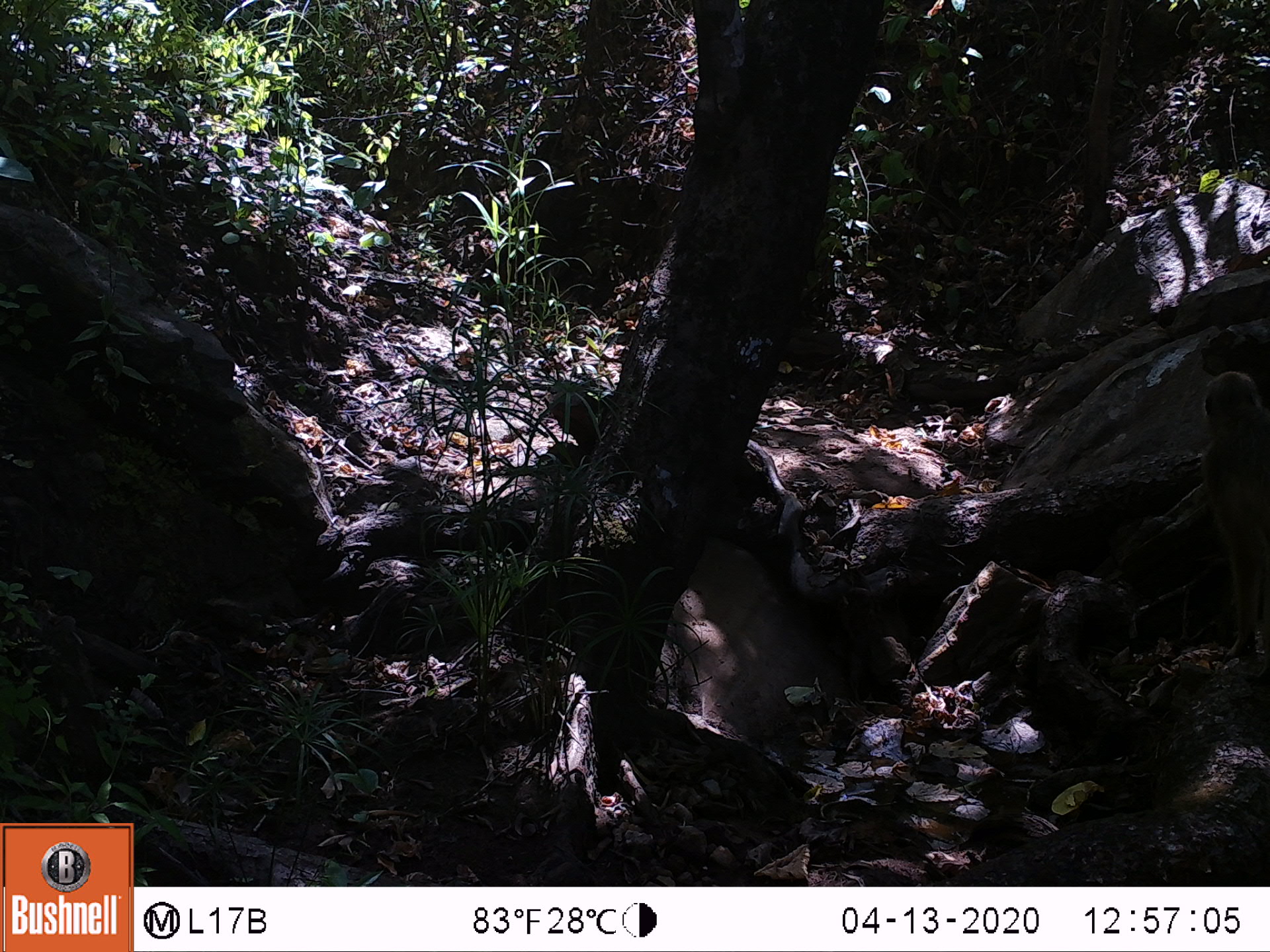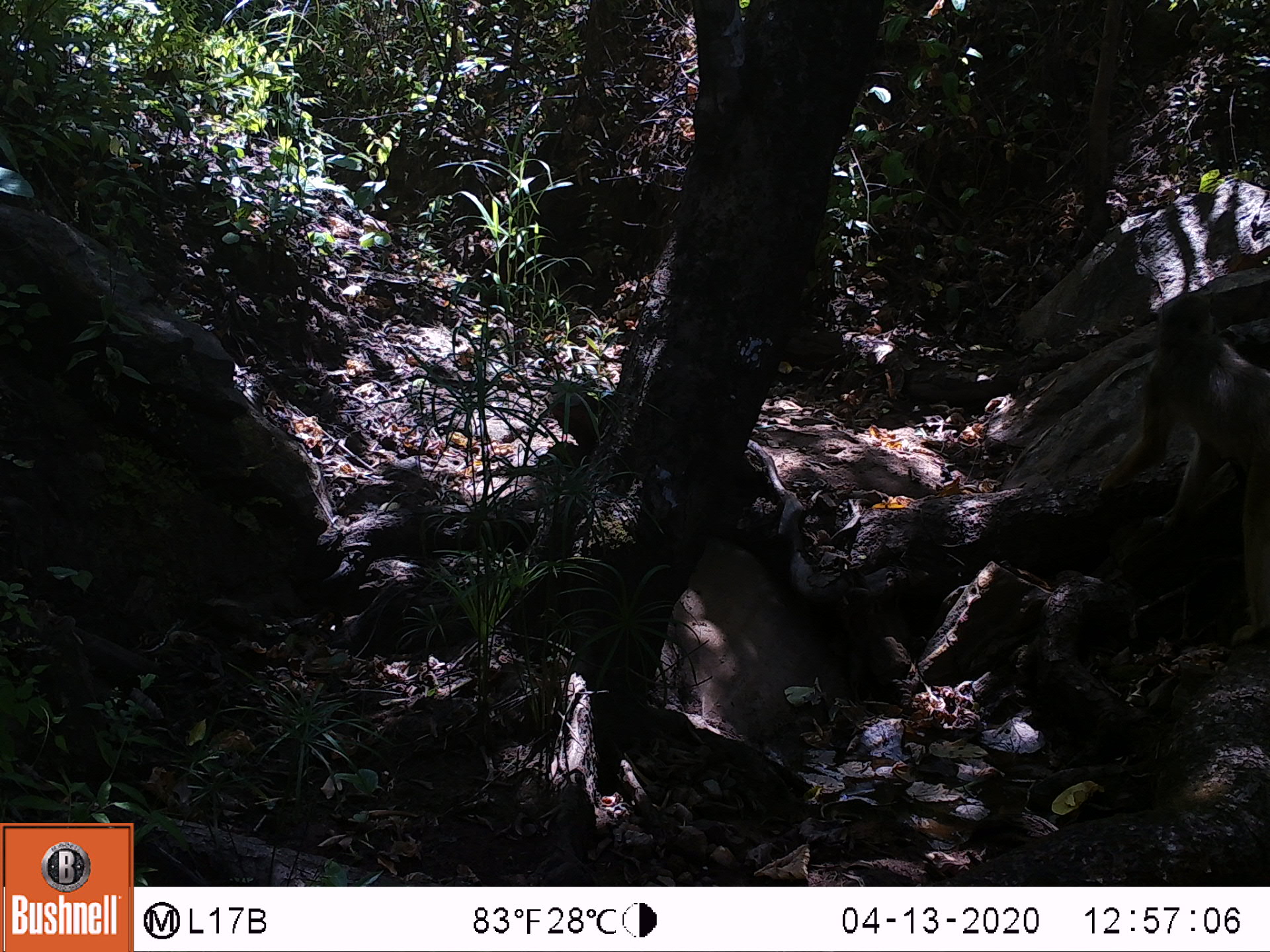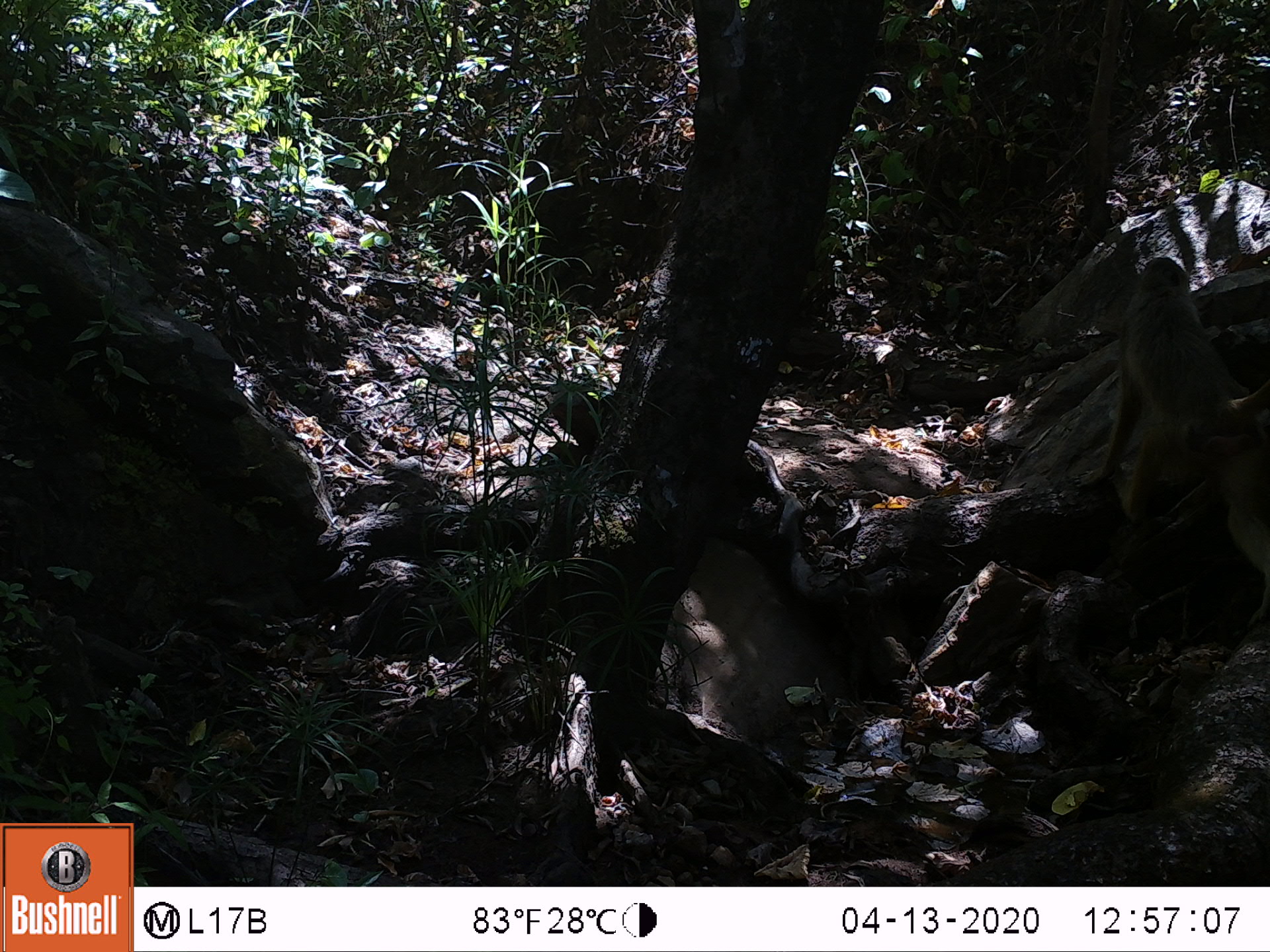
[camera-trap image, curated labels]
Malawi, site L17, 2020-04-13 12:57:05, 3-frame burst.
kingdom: Animalia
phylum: Chordata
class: Mammalia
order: Primates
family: Cercopithecidae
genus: Papio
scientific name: Papio cynocephalus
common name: yellow baboon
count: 1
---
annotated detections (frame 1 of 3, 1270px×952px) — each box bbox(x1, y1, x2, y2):
yellow baboon: bbox(1168, 363, 1266, 661)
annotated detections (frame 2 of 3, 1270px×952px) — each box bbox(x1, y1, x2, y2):
yellow baboon: bbox(1086, 282, 1270, 649)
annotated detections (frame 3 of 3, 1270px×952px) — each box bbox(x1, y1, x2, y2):
yellow baboon: bbox(1094, 246, 1268, 630)